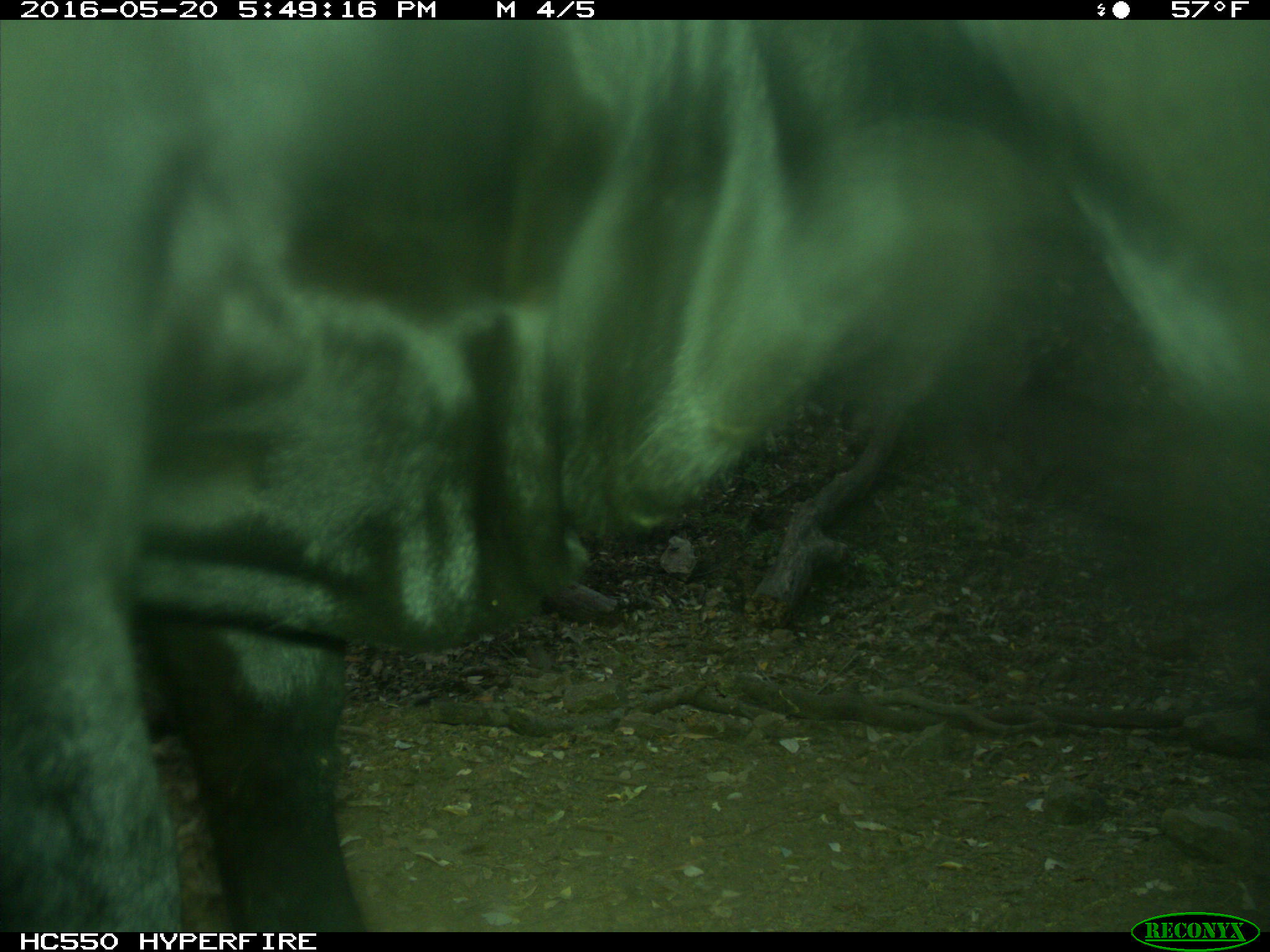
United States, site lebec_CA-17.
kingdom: Animalia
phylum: Chordata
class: Mammalia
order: Artiodactyla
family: Bovidae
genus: Bos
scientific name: Bos taurus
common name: domestic cow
Bos taurus (domestic cow).